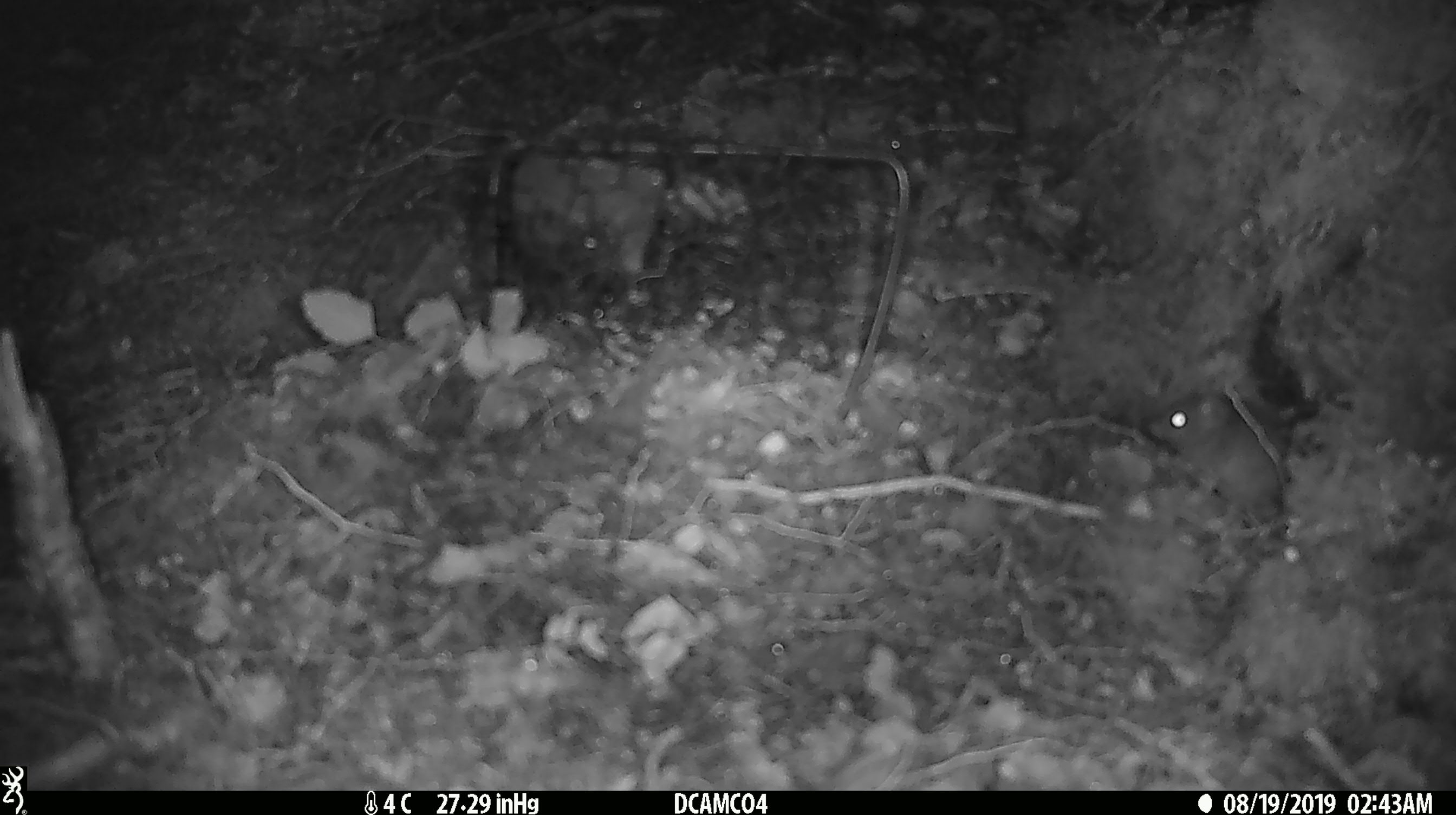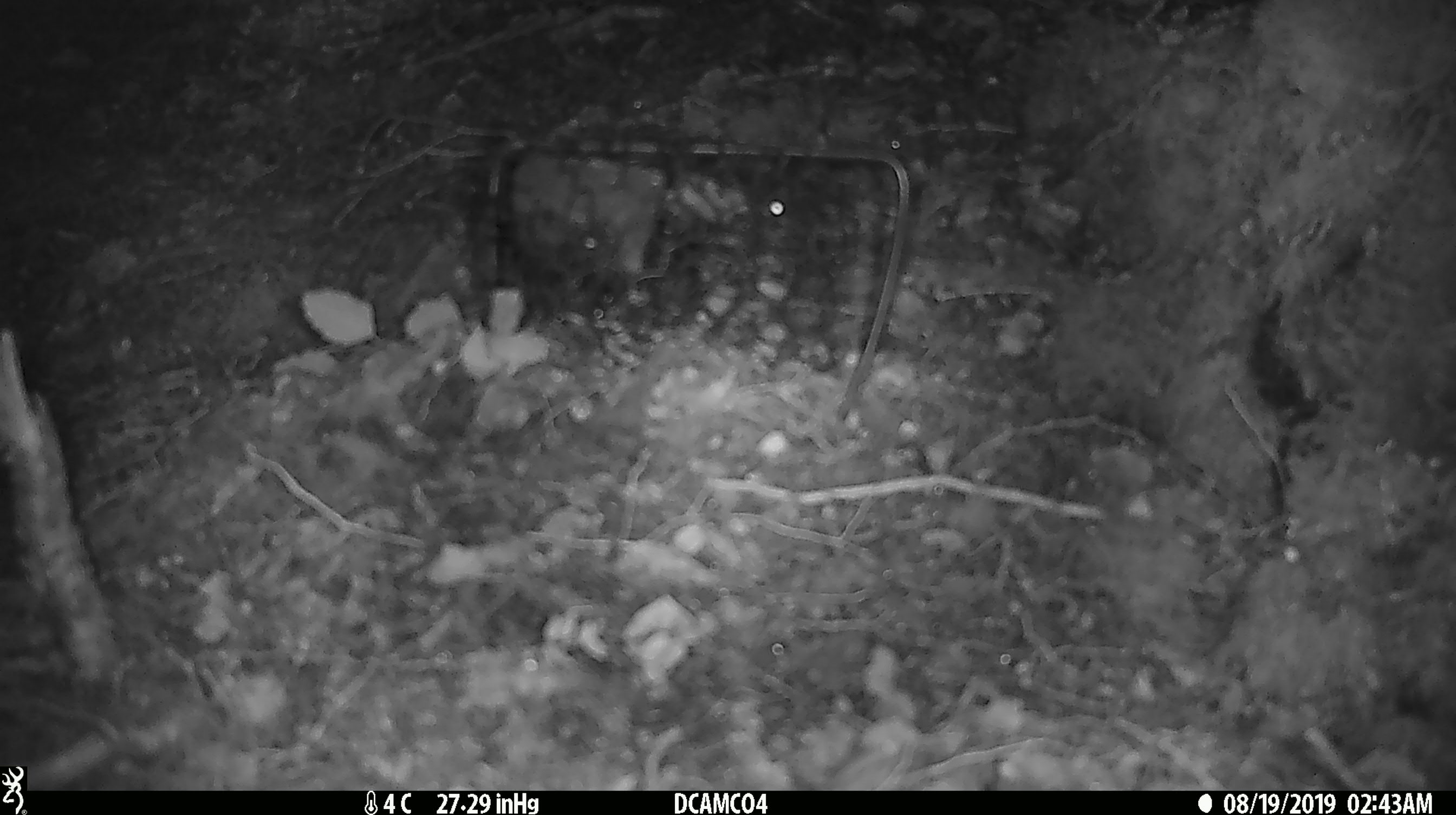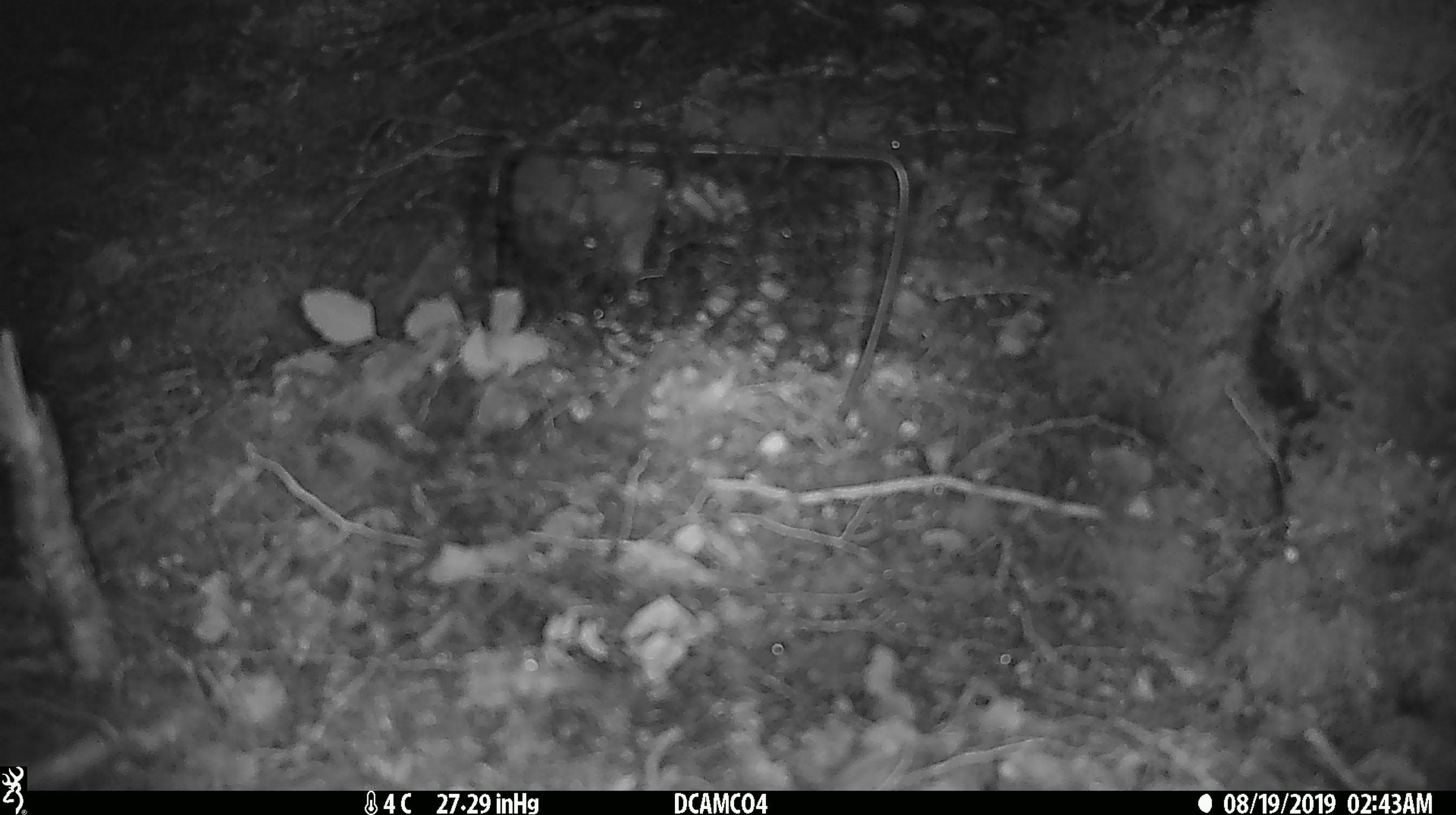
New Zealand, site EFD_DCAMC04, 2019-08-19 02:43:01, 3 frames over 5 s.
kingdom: Animalia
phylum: Chordata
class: Mammalia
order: Rodentia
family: Muridae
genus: Mus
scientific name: Mus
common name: mouse